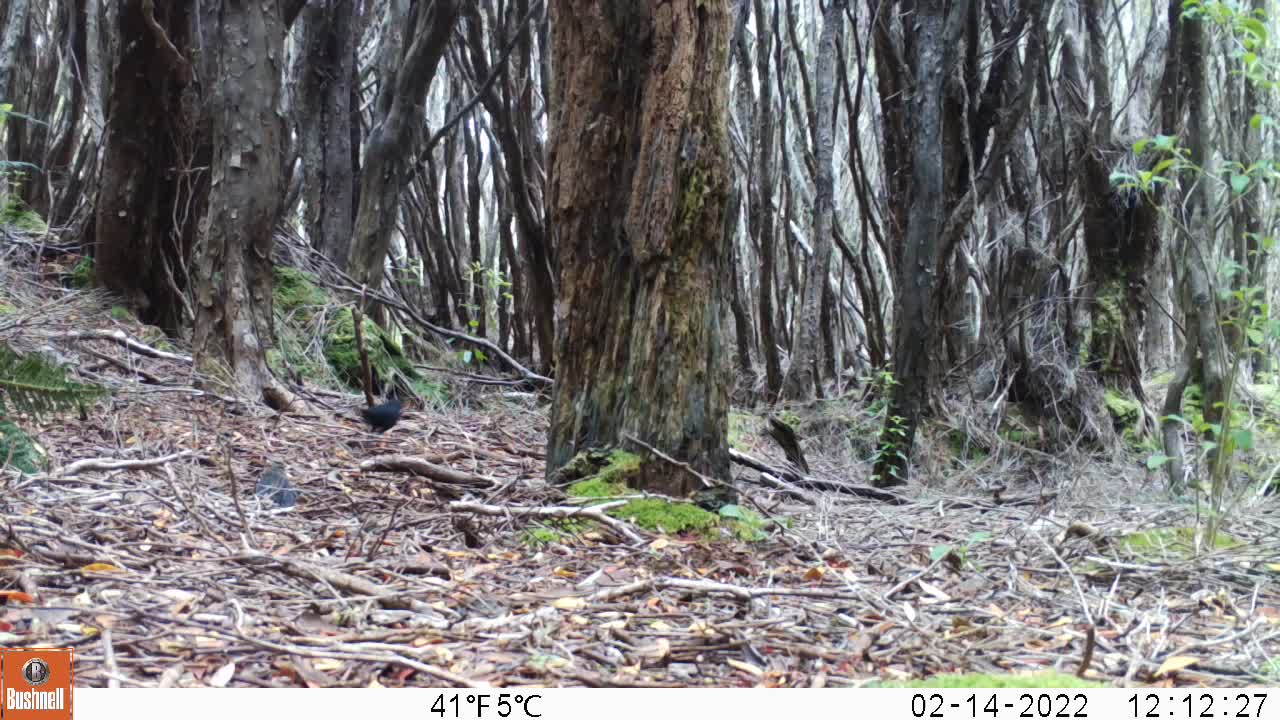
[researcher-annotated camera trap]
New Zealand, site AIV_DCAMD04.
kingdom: Animalia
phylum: Chordata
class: Aves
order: Passeriformes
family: Turdidae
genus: Turdus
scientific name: Turdus merula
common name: eurasian blackbird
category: blackbird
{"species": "blackbird (eurasian blackbird) (Turdus merula)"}